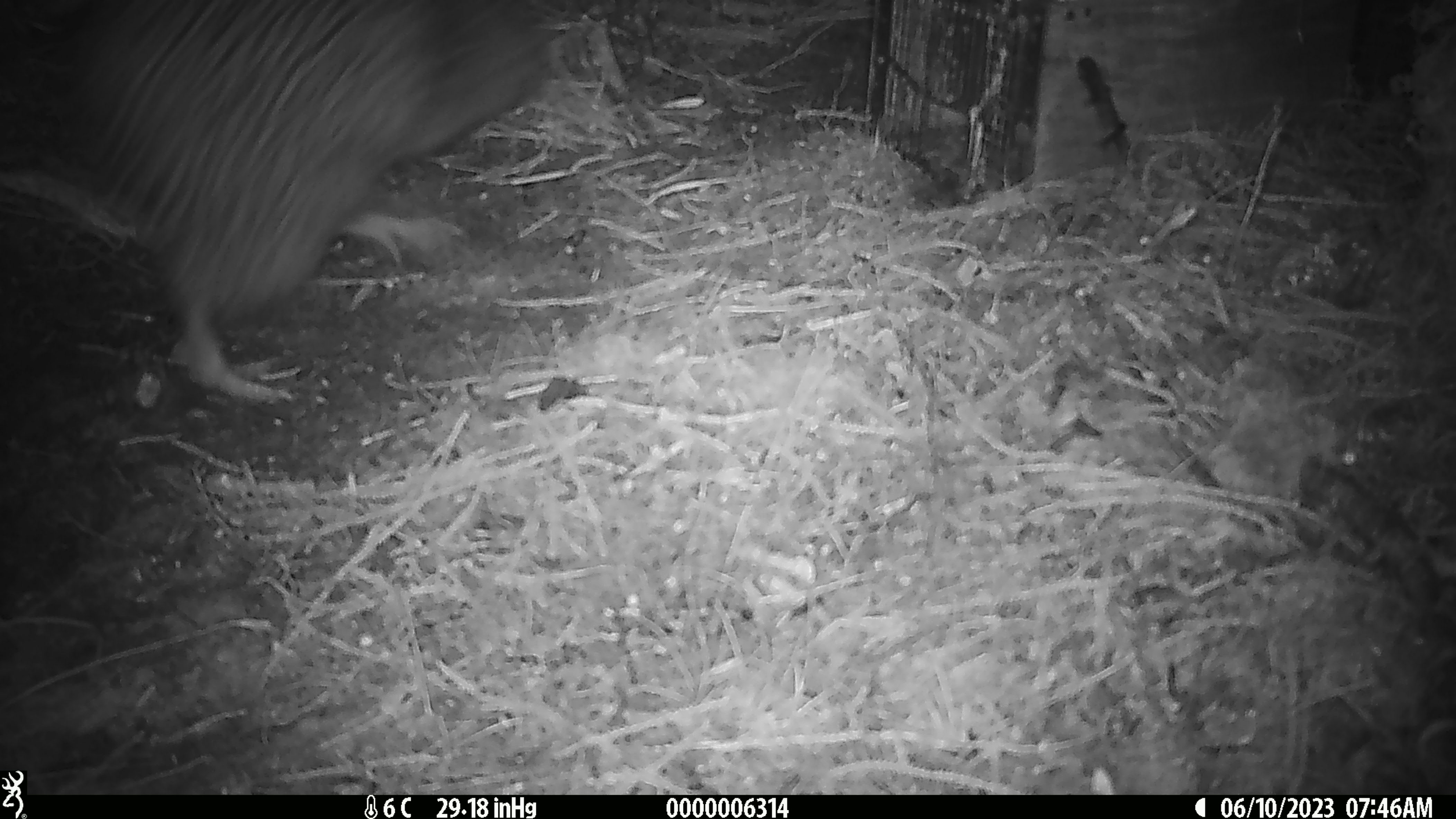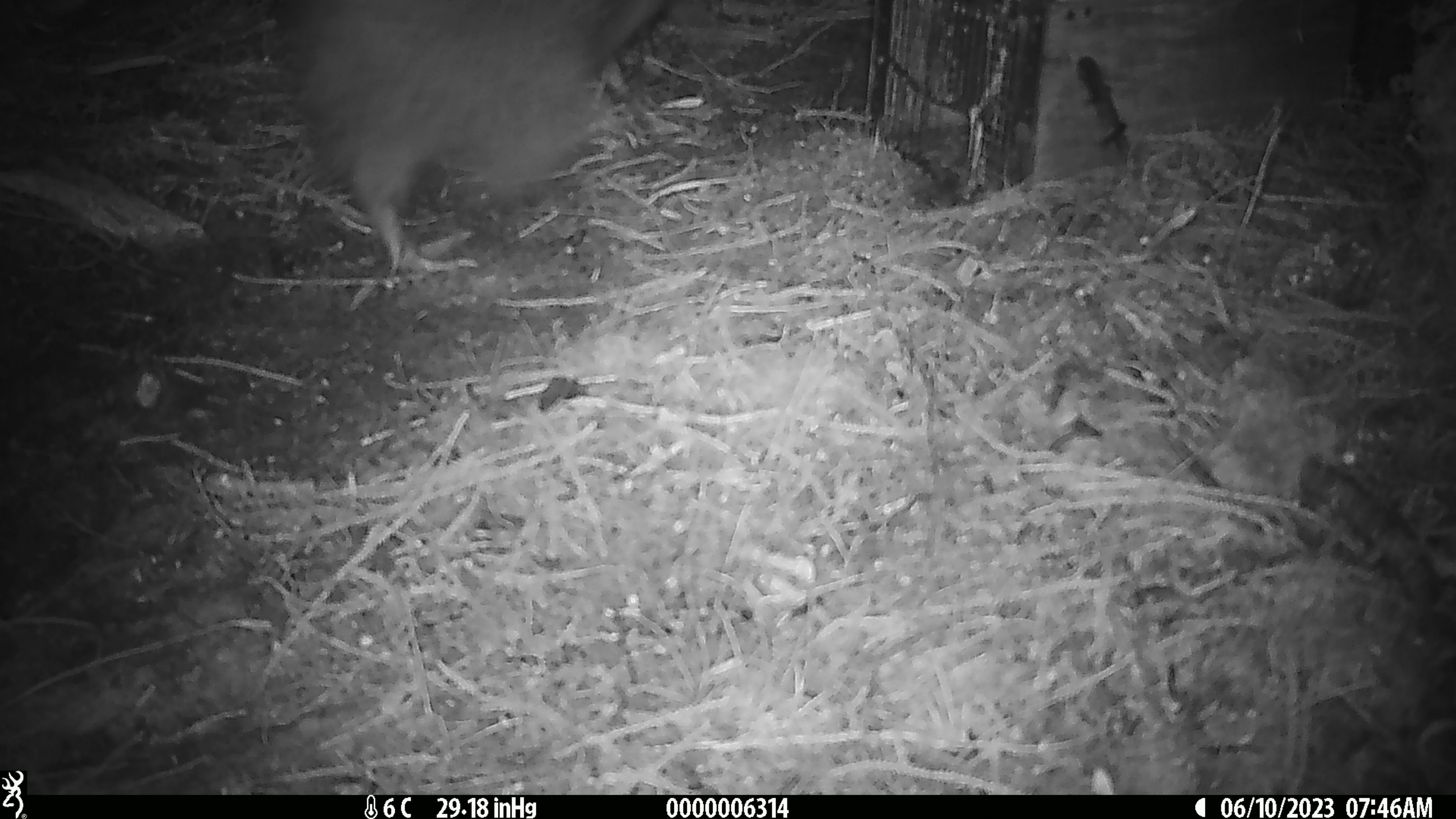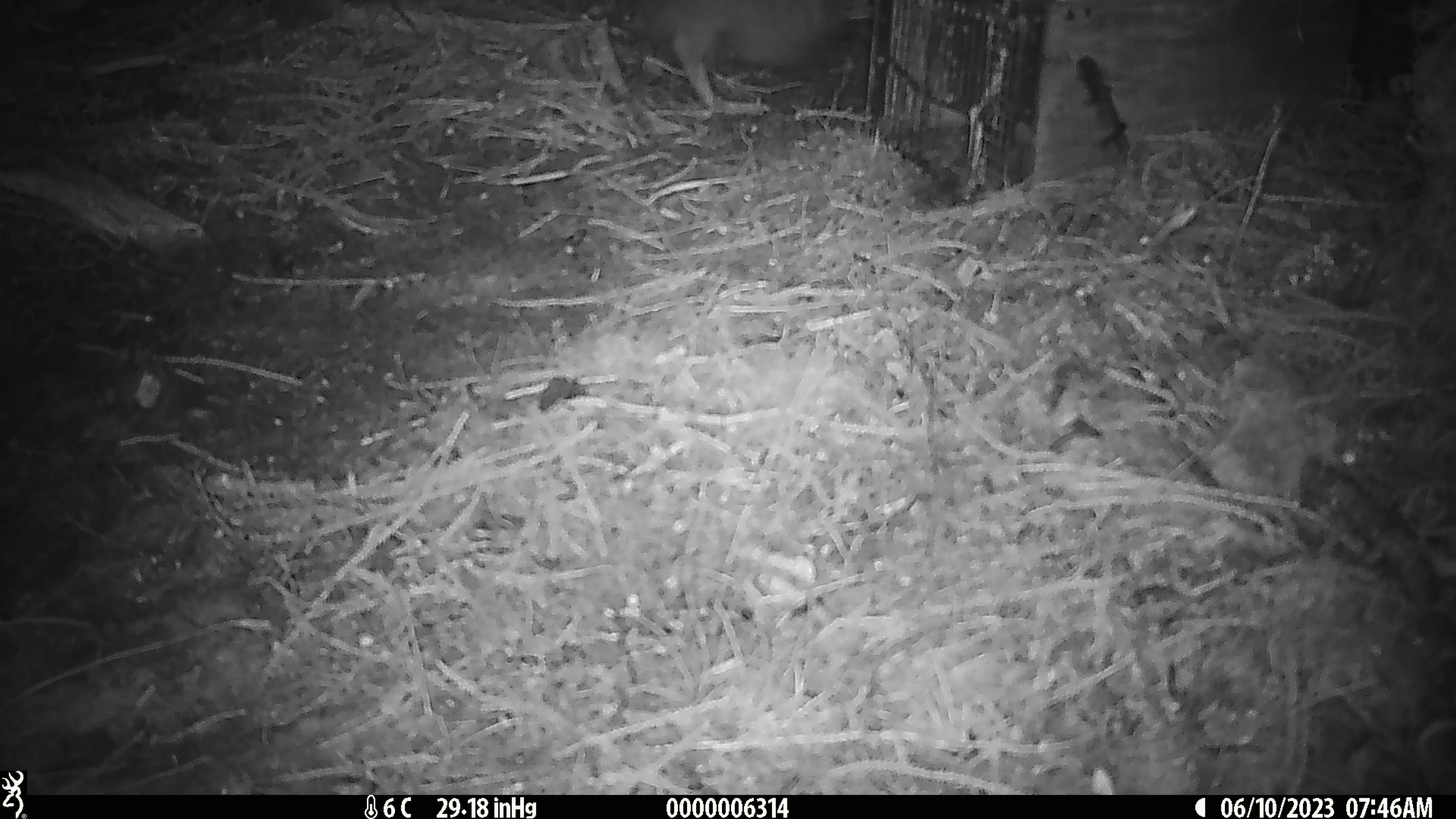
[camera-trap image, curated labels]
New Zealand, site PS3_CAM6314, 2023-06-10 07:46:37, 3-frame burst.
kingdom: Animalia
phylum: Chordata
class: Aves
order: Apterygiformes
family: Apterygidae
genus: Apteryx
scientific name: Apteryx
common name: kiwi